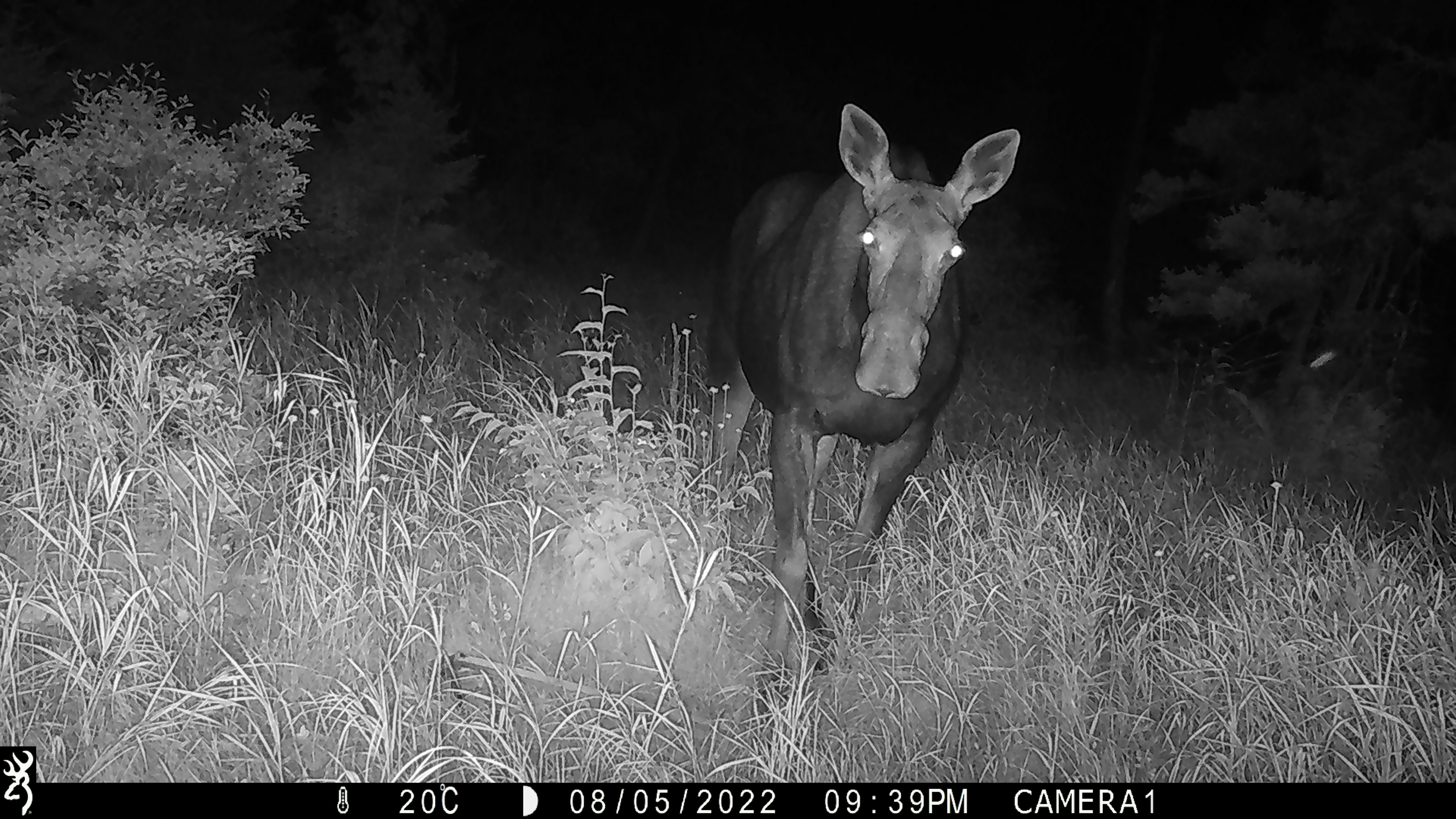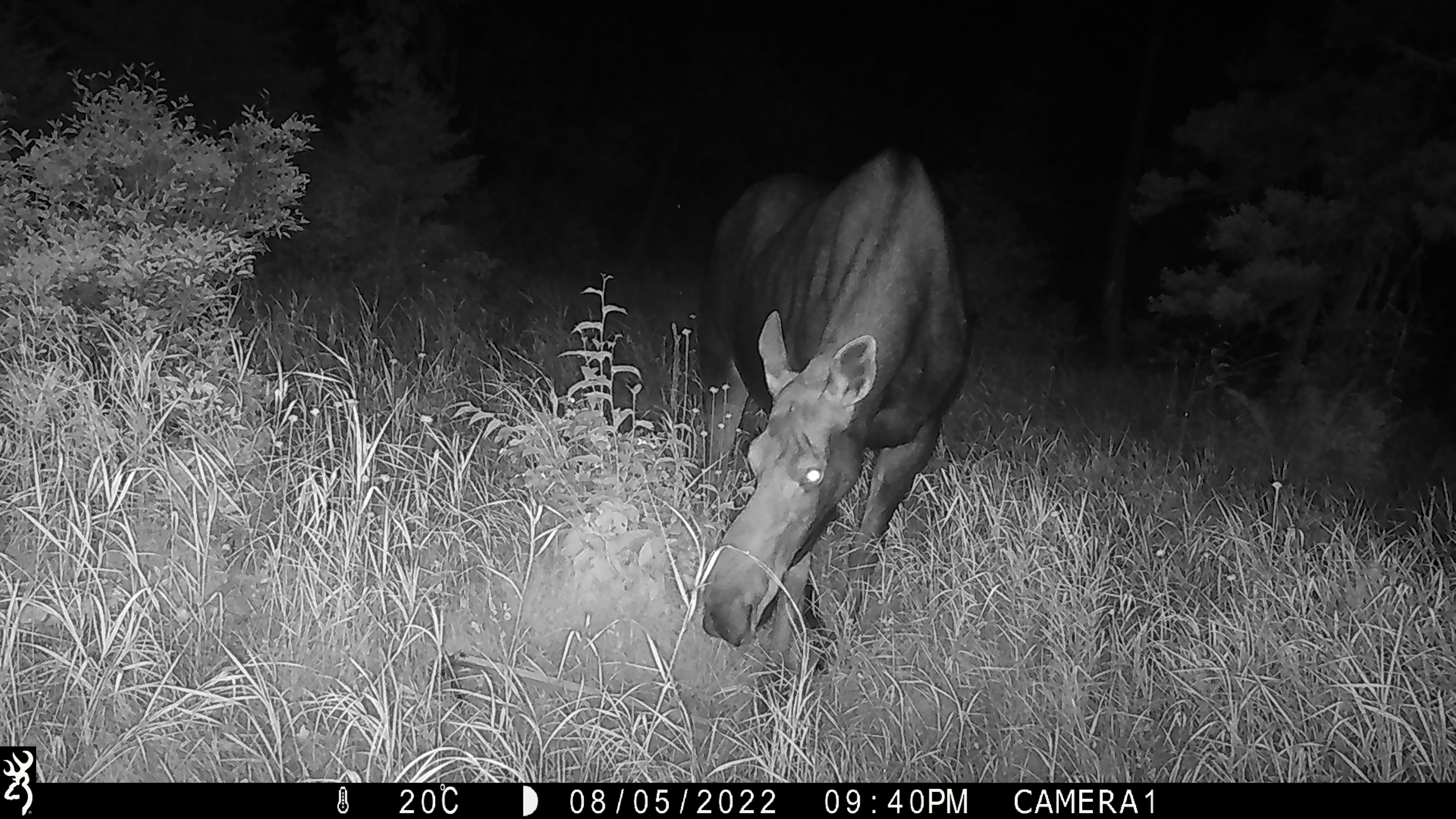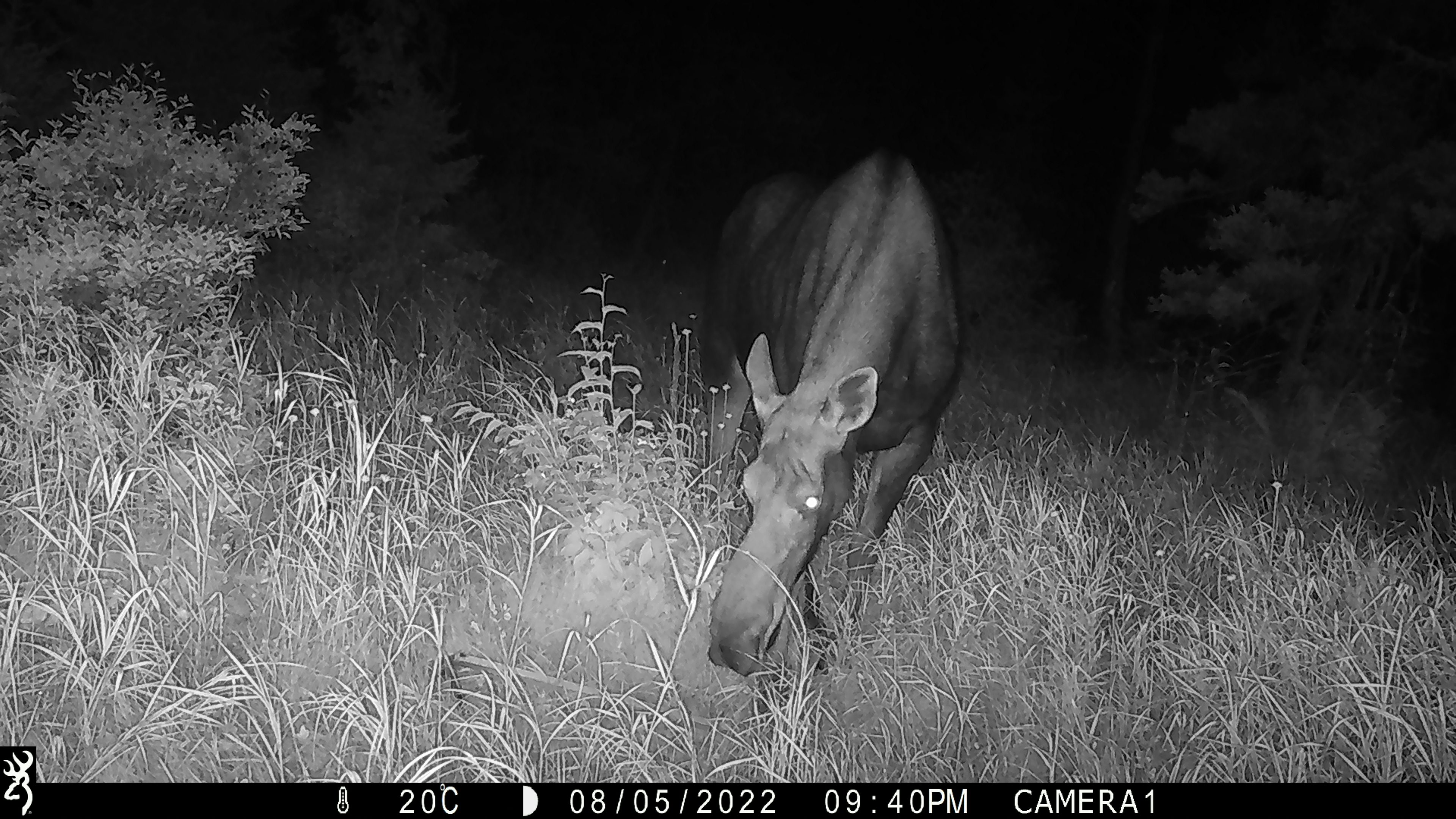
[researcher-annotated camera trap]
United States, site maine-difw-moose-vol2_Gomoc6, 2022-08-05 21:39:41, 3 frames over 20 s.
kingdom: Animalia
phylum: Chordata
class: Mammalia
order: Artiodactyla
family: Cervidae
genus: Alces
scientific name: Alces alces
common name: moose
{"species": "moose (Alces alces)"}